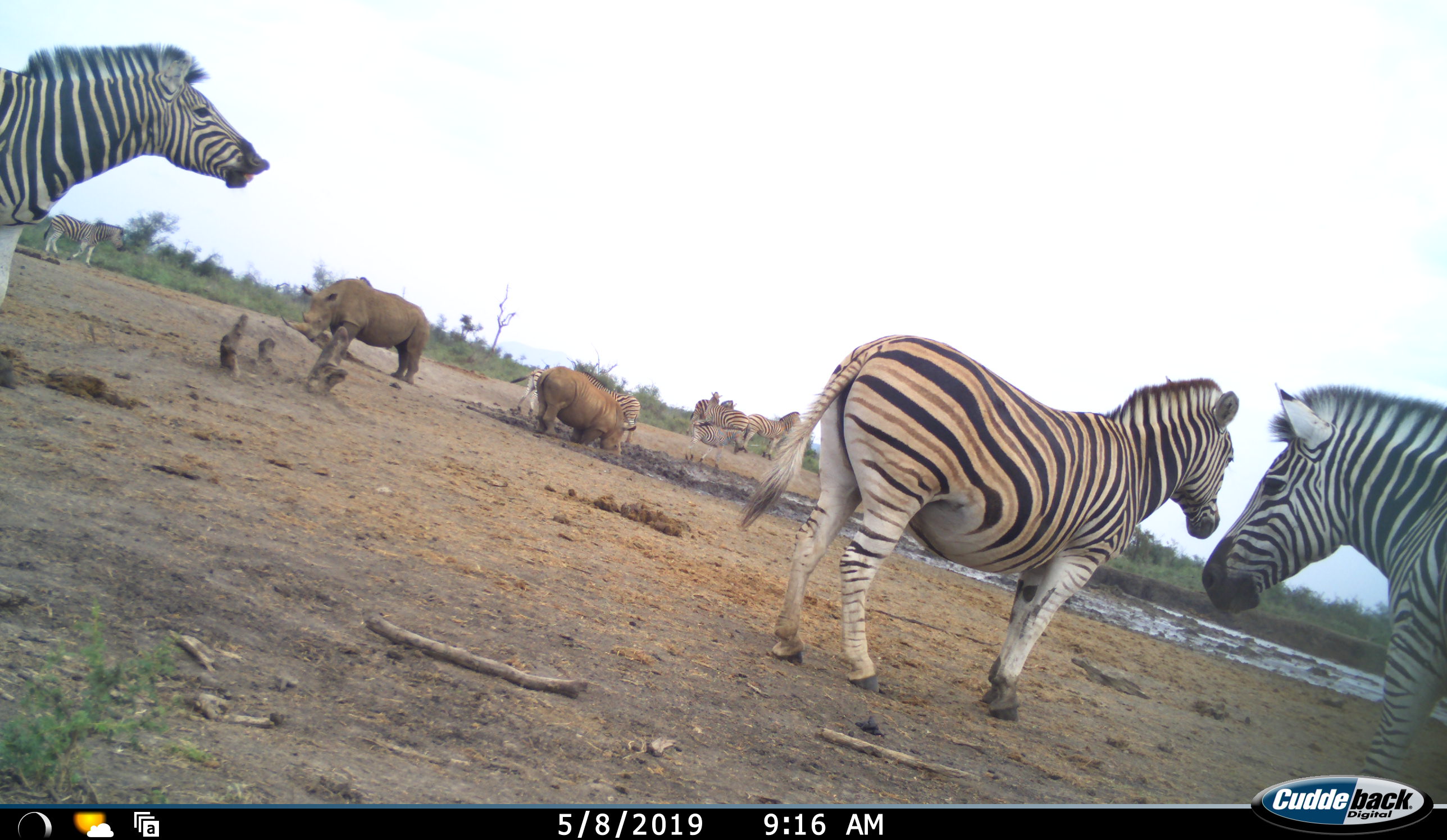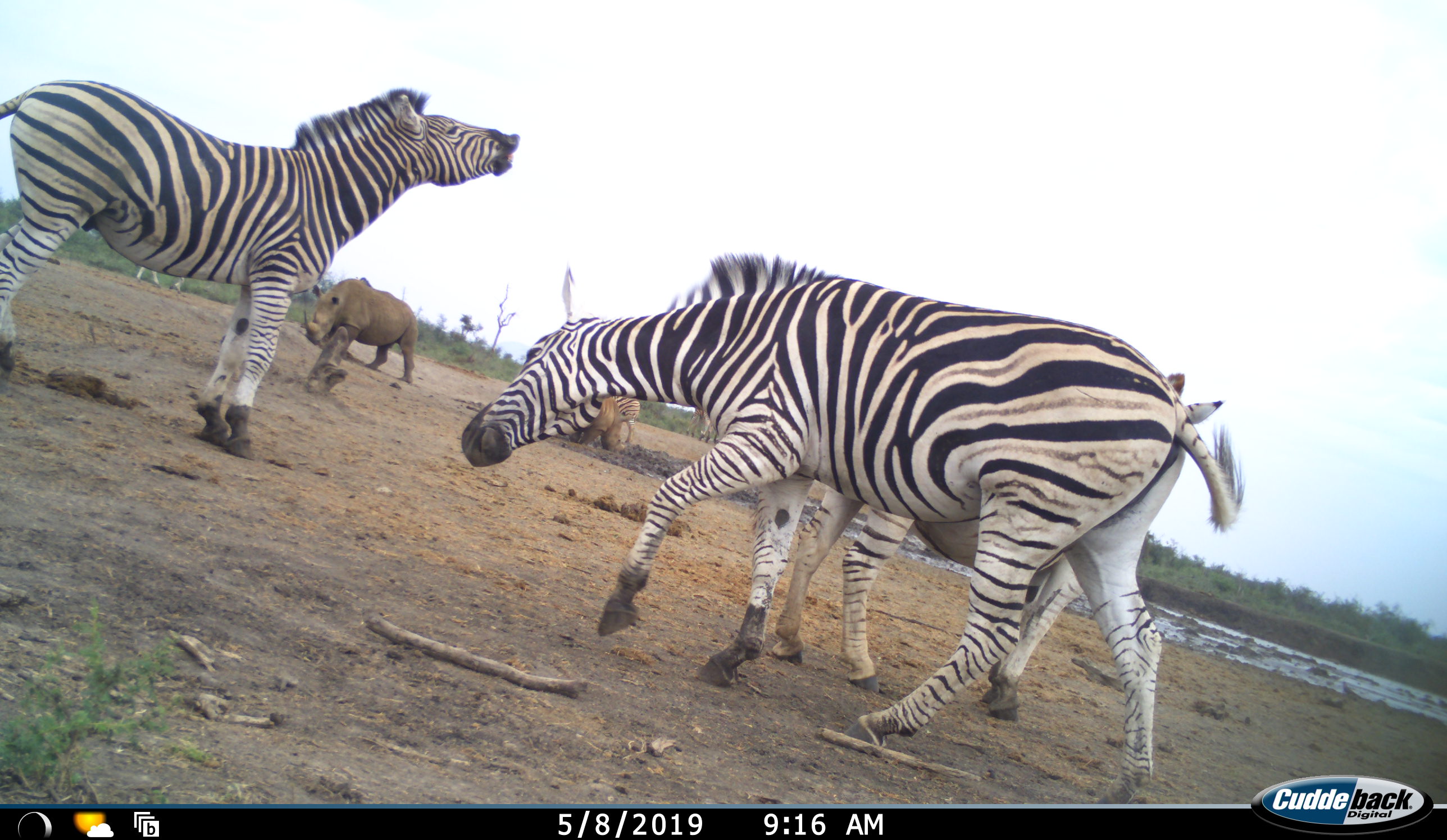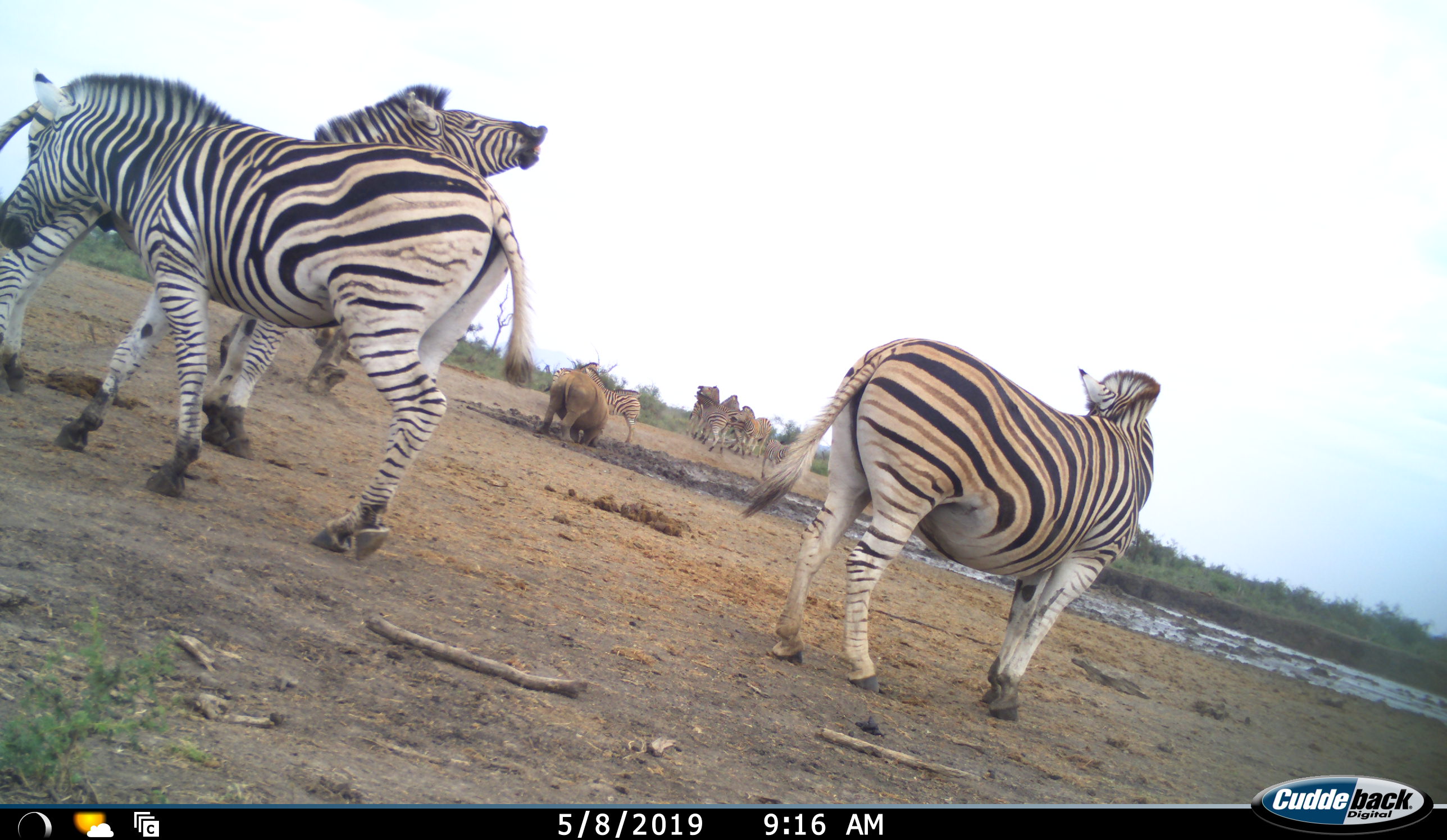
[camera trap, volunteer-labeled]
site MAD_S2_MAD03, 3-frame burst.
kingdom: Animalia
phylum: Chordata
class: Mammalia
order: Perissodactyla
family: Rhinocerotidae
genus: Diceros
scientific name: Diceros bicornis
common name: black rhinoceros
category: rhinocerosblack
Rhinocerosblack (black rhinoceros) (Diceros bicornis), count 2. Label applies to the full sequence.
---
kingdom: Animalia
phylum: Chordata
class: Mammalia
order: Perissodactyla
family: Equidae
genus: Equus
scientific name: Equus quagga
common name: plains zebra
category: zebraplains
Zebraplains (plains zebra) (Equus quagga), count 9. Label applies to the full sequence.